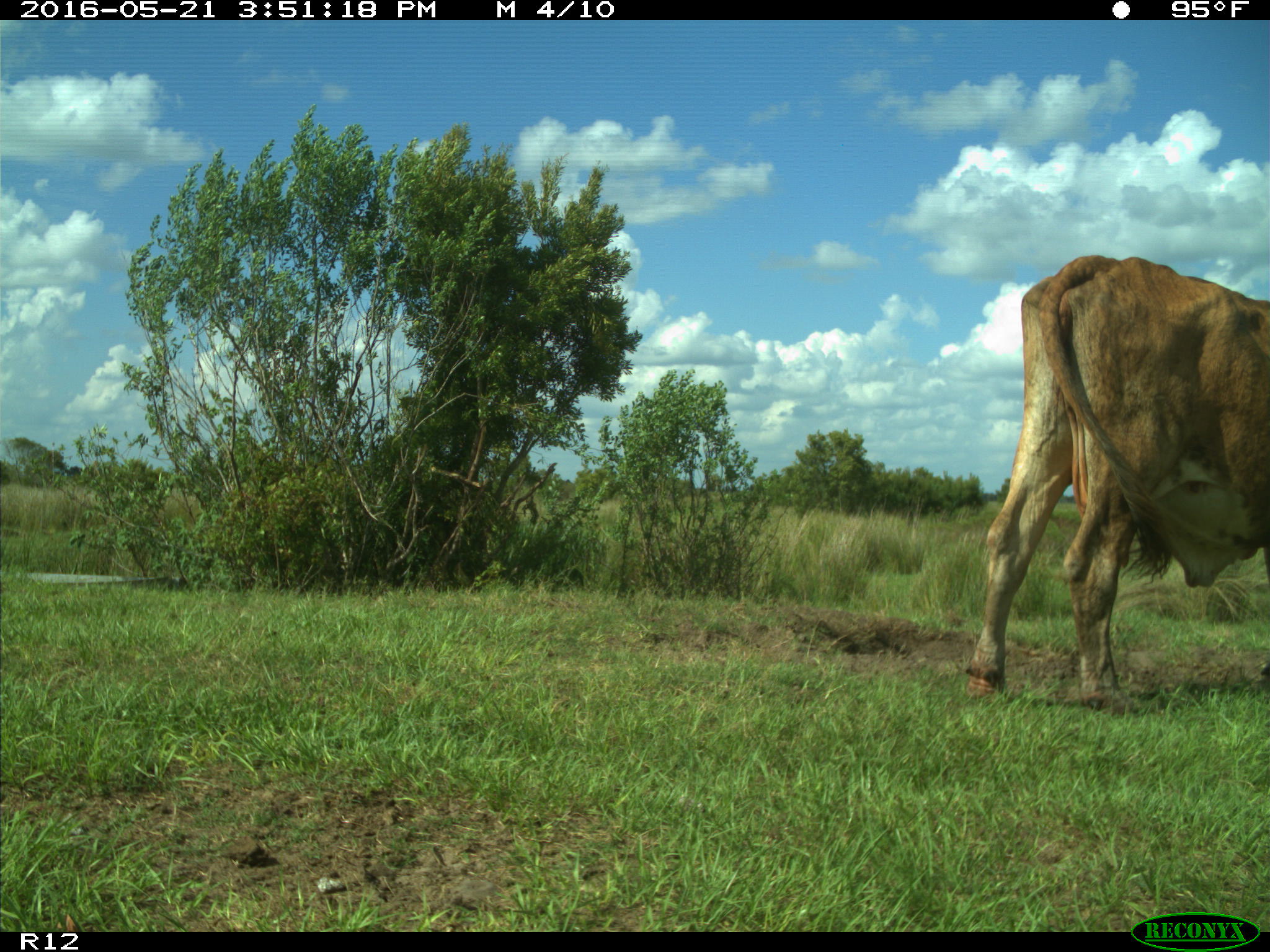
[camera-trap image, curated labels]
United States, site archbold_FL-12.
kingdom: Animalia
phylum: Chordata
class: Mammalia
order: Artiodactyla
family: Bovidae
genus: Bos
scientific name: Bos taurus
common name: domestic cow